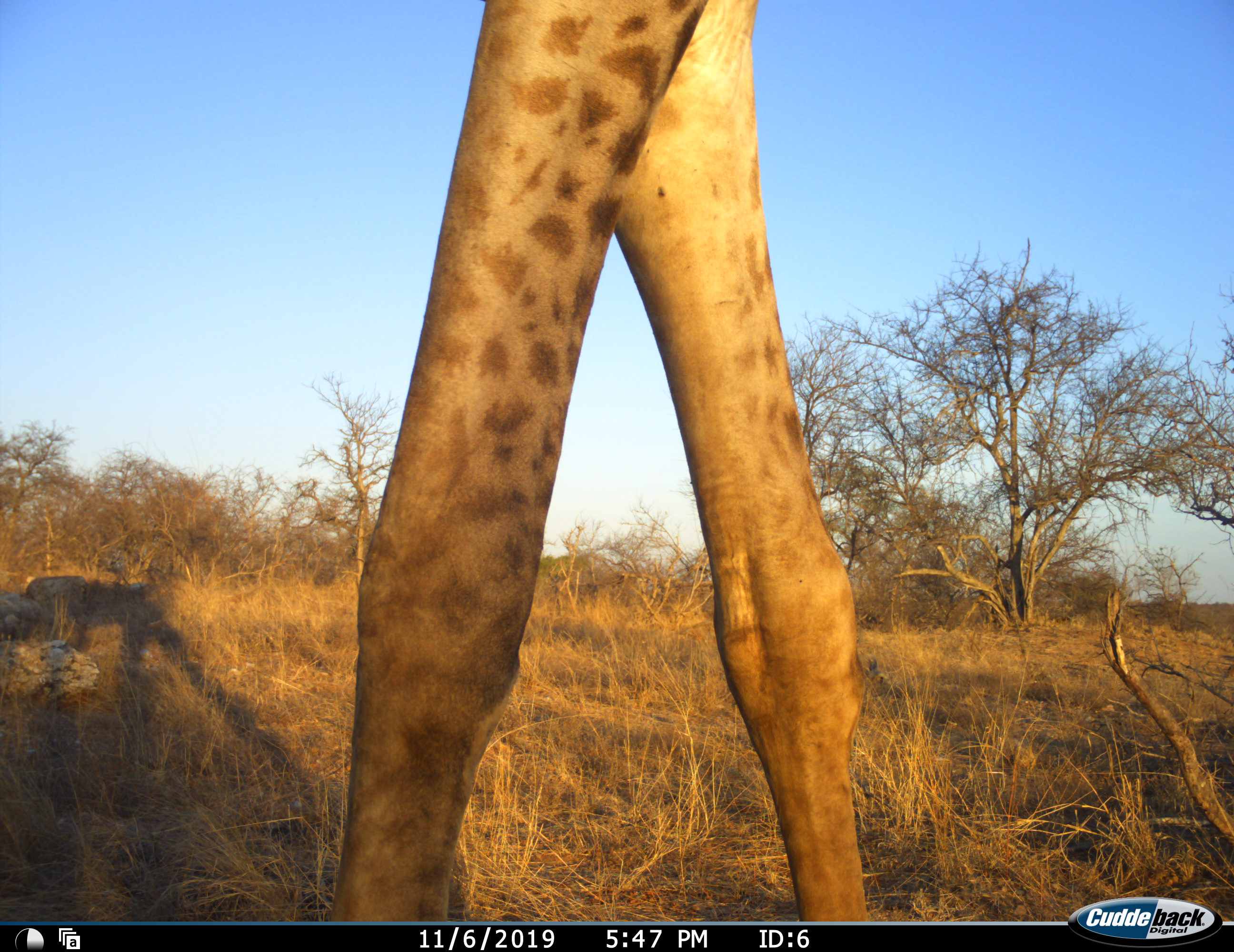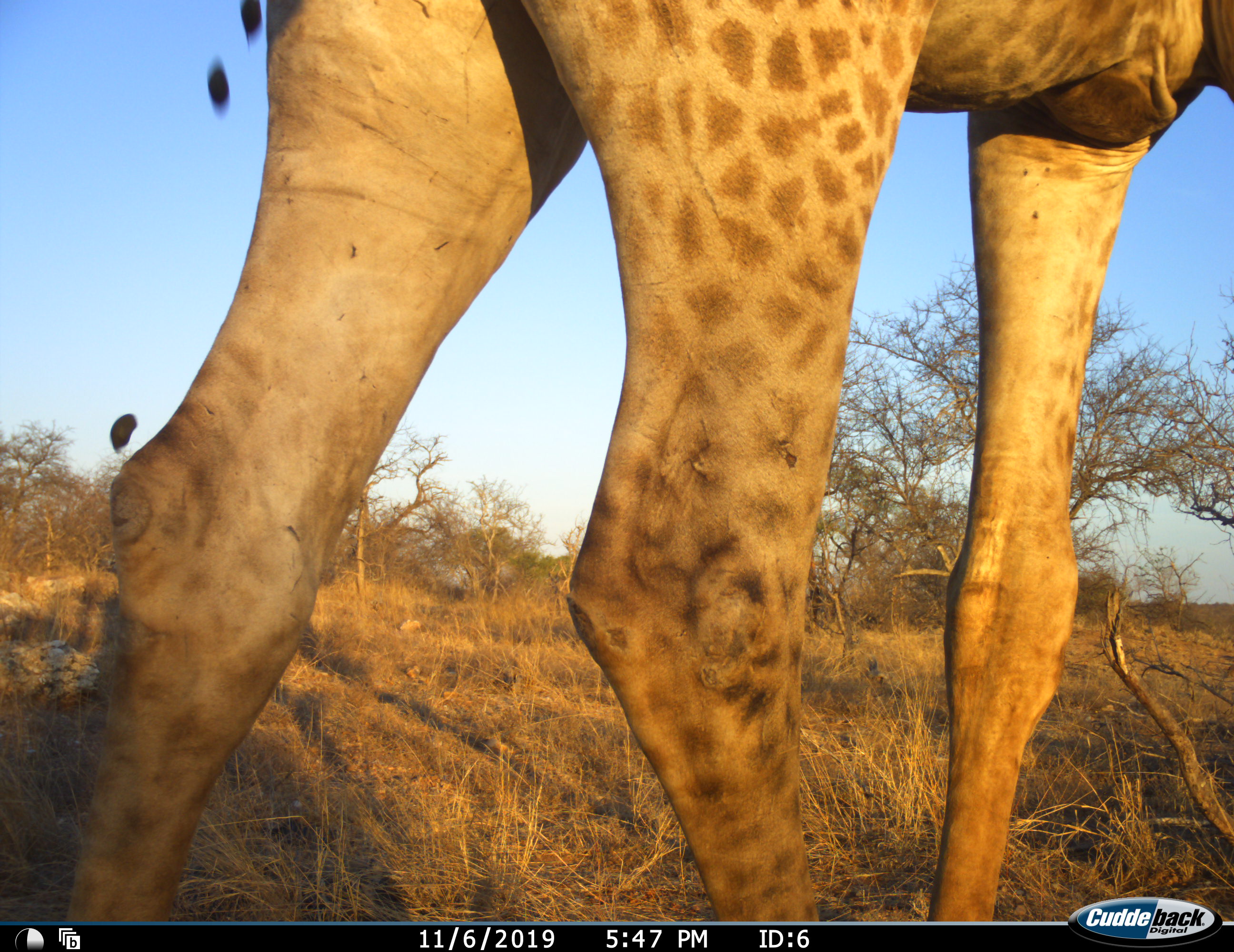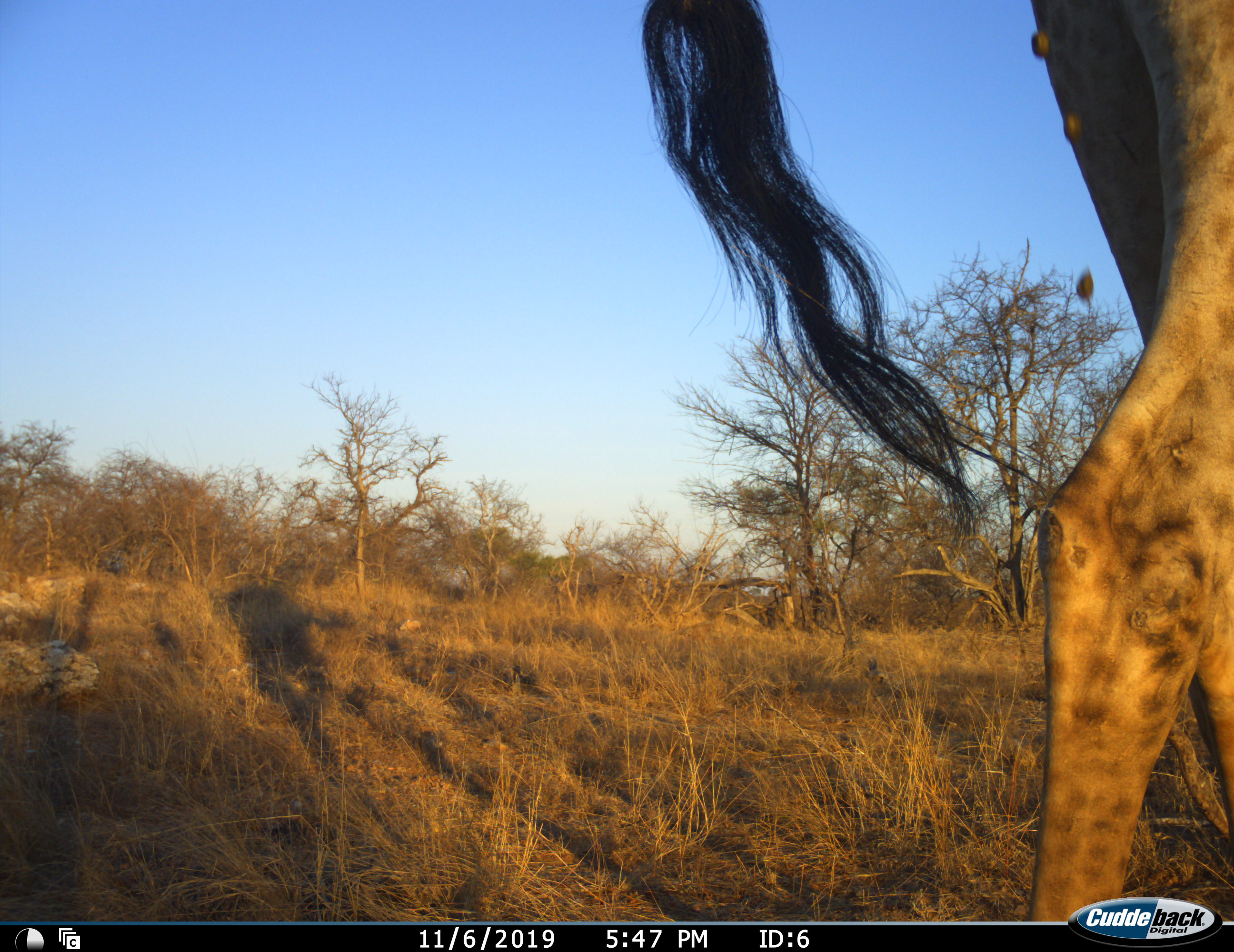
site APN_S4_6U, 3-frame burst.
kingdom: Animalia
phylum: Chordata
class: Mammalia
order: Artiodactyla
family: Giraffidae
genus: Giraffa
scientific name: Giraffa camelopardalis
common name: giraffe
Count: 1.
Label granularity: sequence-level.